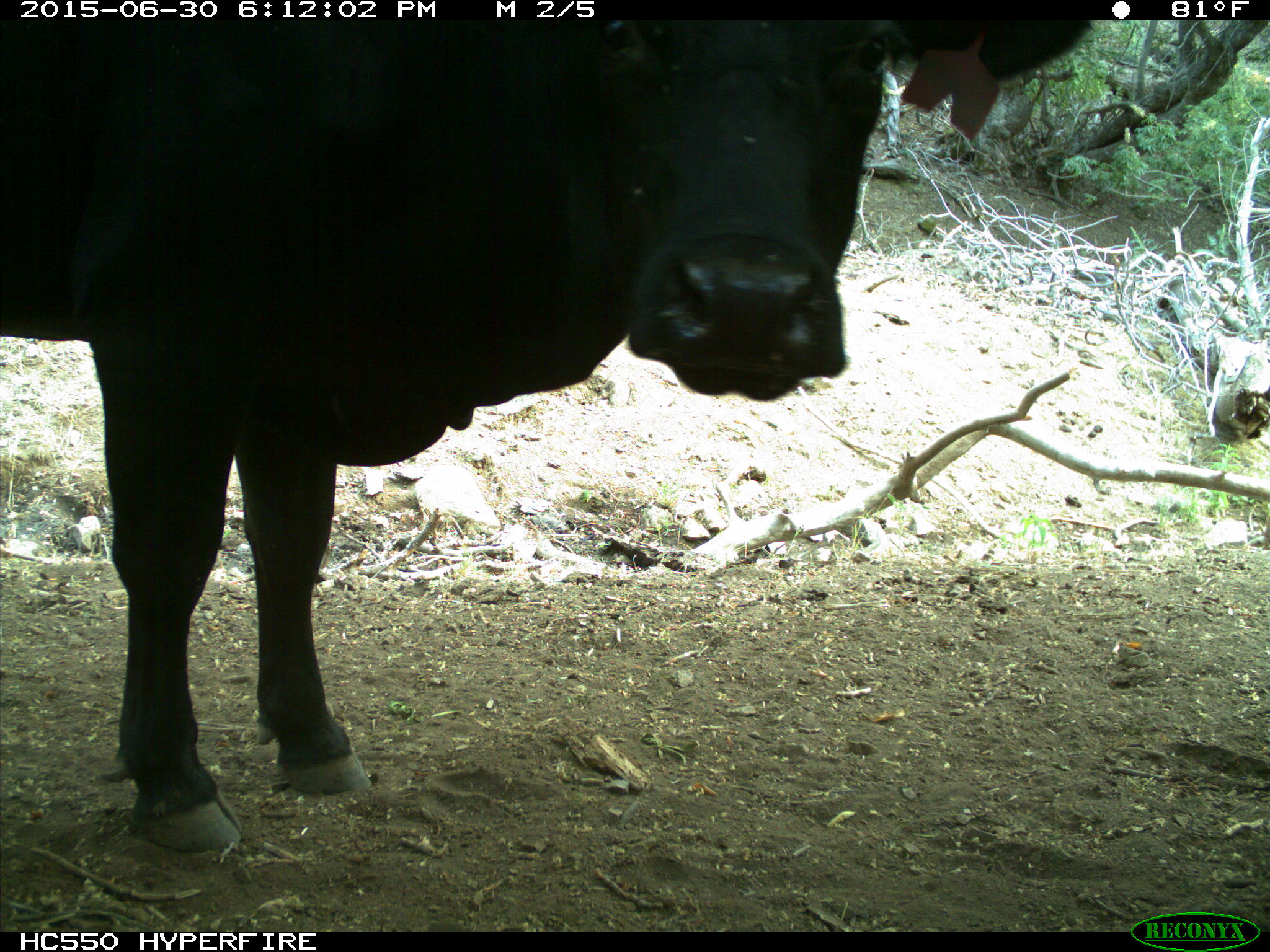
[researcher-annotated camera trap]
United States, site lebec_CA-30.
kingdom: Animalia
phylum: Chordata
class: Mammalia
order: Artiodactyla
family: Bovidae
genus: Bos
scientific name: Bos taurus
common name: domestic cow